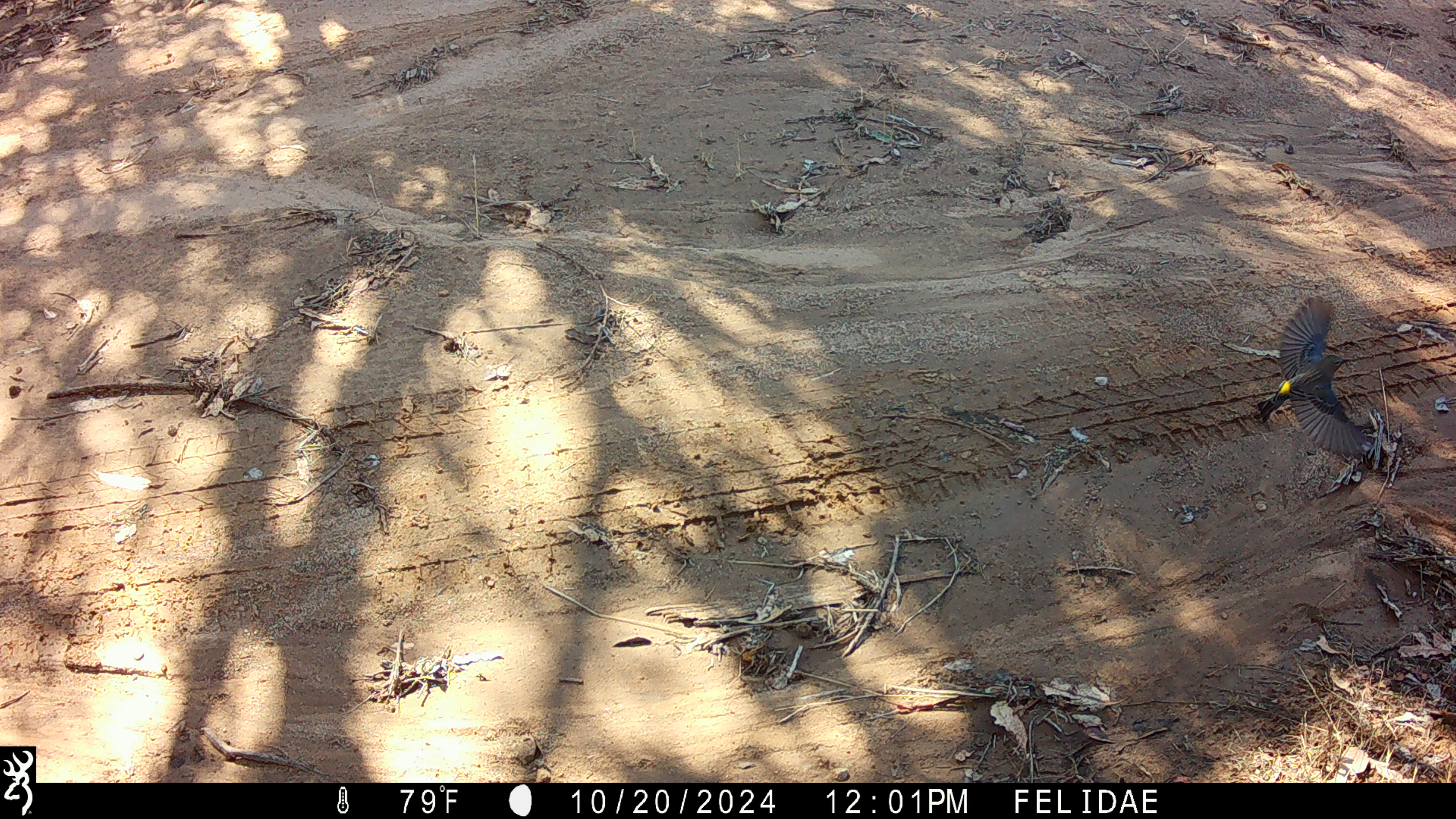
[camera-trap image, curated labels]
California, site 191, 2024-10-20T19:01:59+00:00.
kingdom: Animalia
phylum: Chordata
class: Aves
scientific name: Aves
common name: bird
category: unknown bird